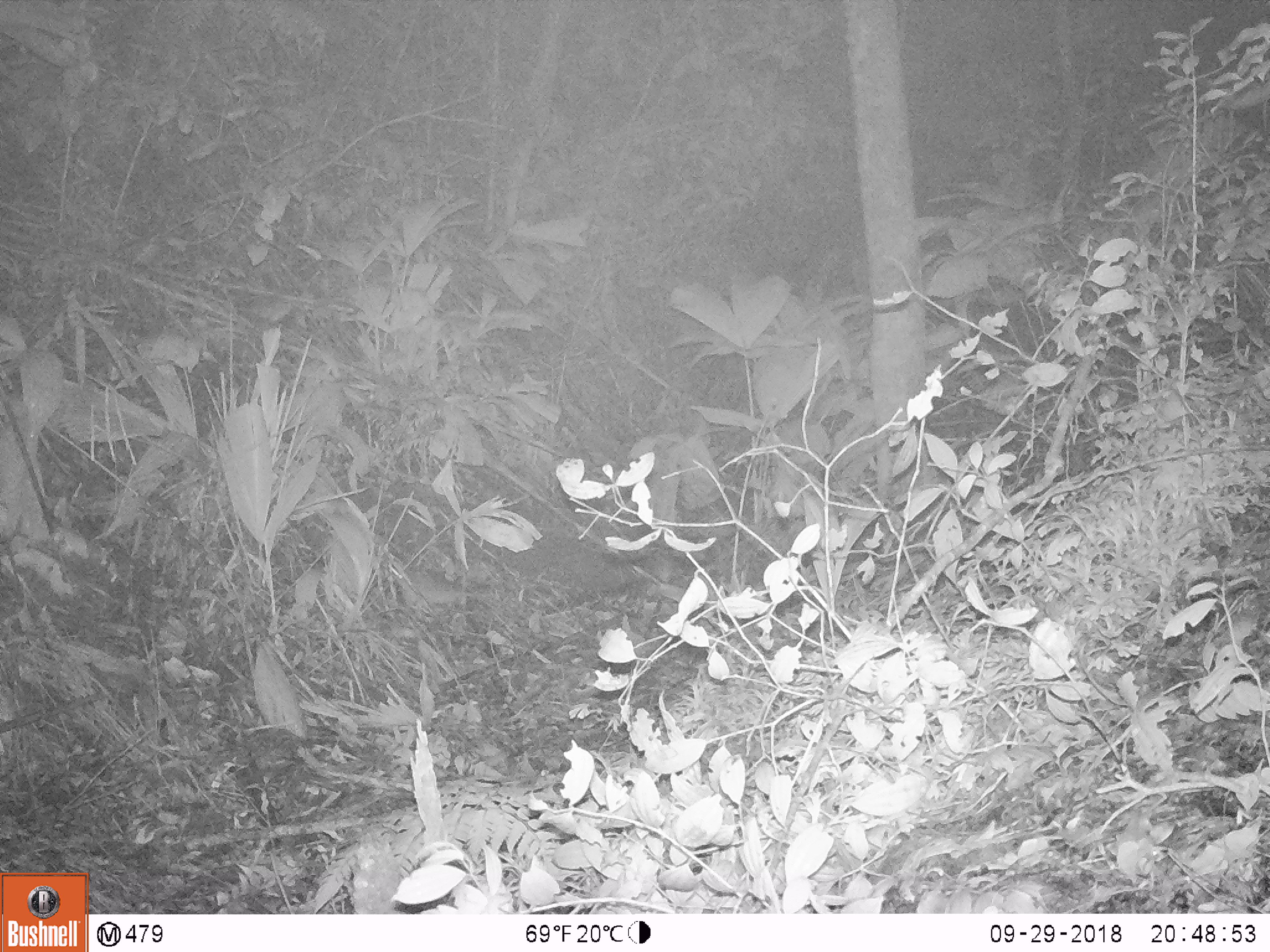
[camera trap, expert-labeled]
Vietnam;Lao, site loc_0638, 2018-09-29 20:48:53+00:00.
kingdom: Animalia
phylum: Chordata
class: Mammalia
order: Rodentia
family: Muridae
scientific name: Muridae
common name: old-world mice and rats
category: unidentified murid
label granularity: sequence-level